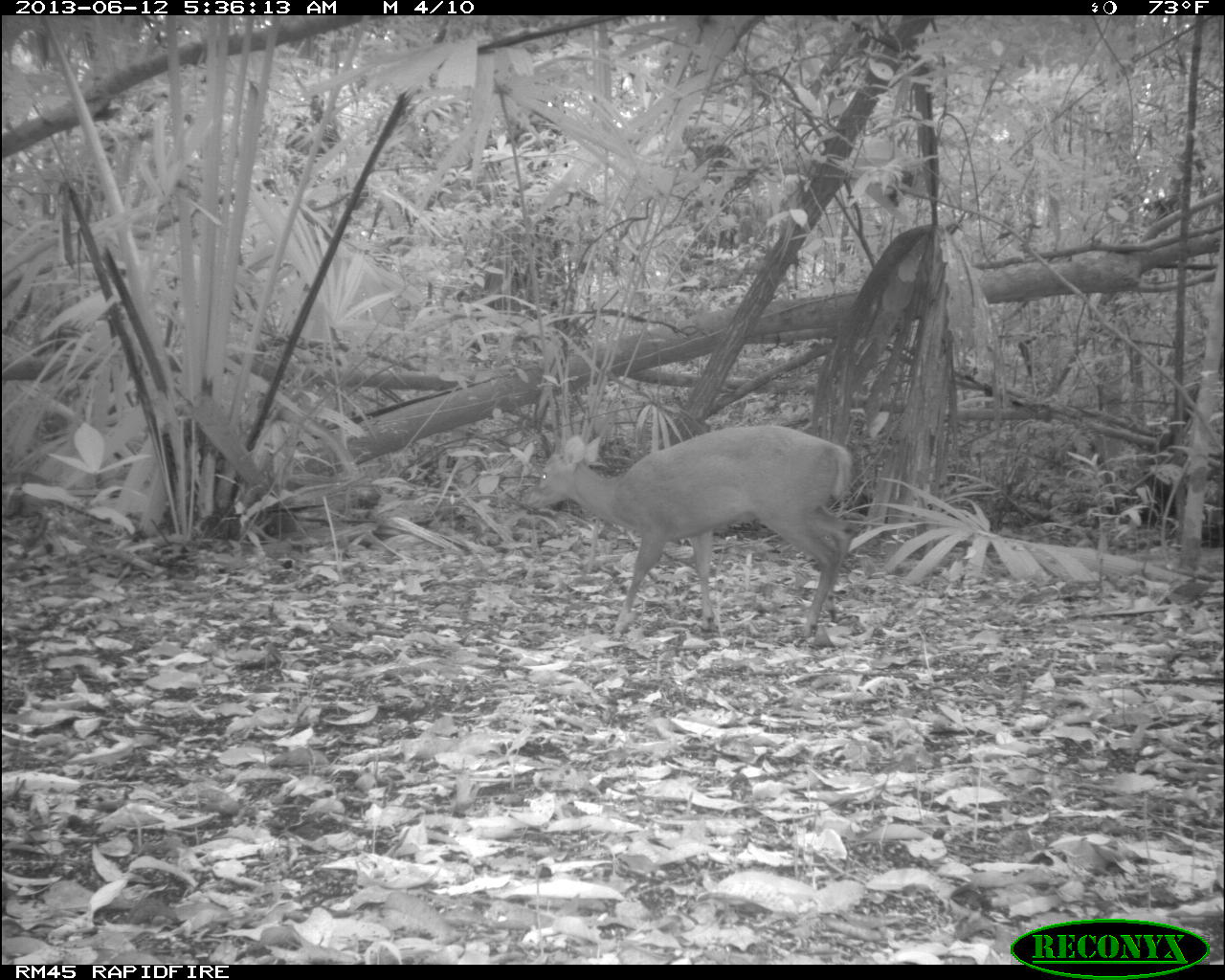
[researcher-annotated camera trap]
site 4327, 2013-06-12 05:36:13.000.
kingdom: Animalia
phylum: Chordata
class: Mammalia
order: Artiodactyla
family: Cervidae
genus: Mazama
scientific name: Mazama temama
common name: central american red brocket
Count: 1.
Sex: female.